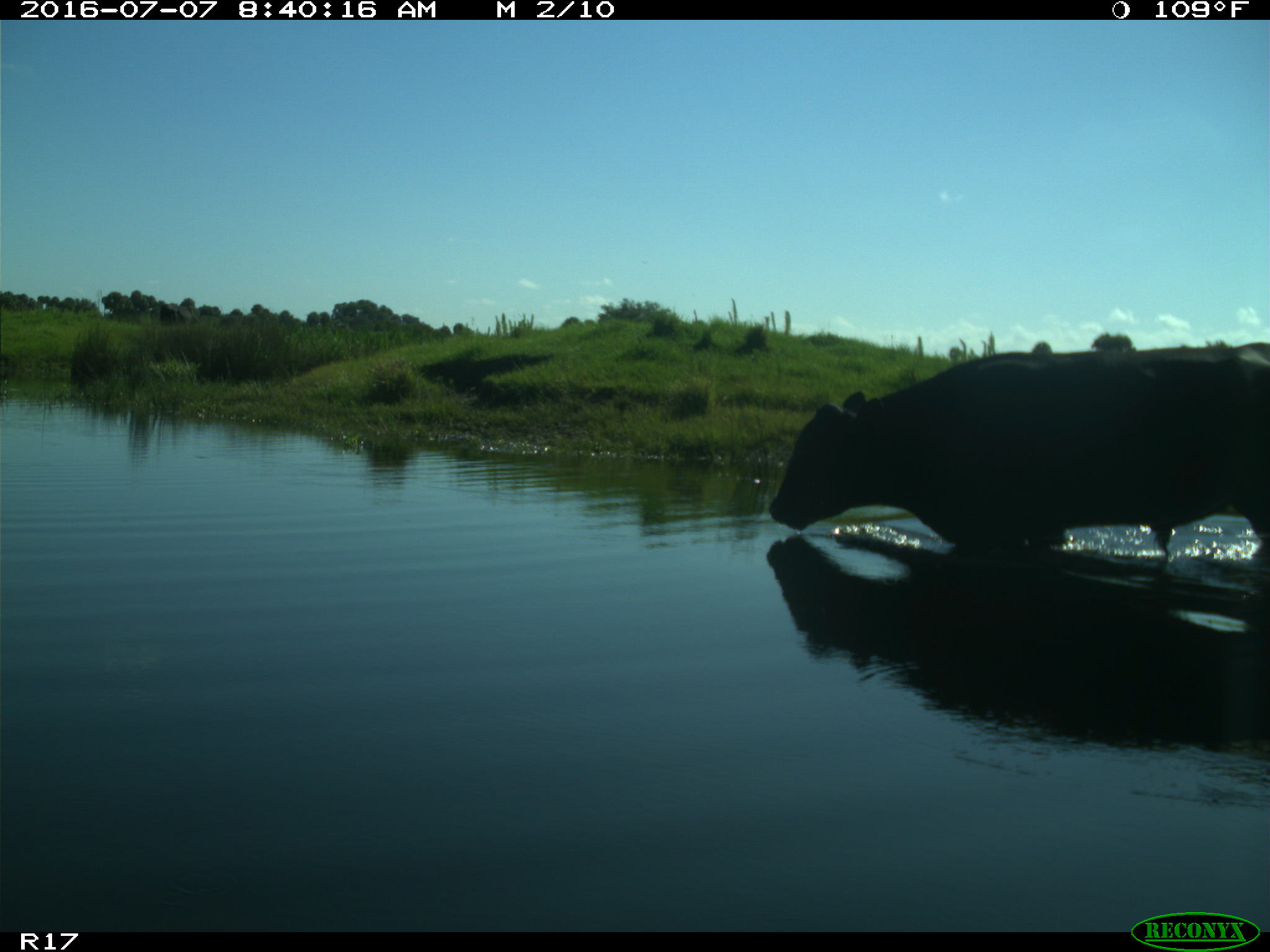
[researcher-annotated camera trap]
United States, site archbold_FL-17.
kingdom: Animalia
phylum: Chordata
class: Mammalia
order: Artiodactyla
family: Bovidae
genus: Bos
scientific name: Bos taurus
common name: domestic cow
Bos taurus (domestic cow).